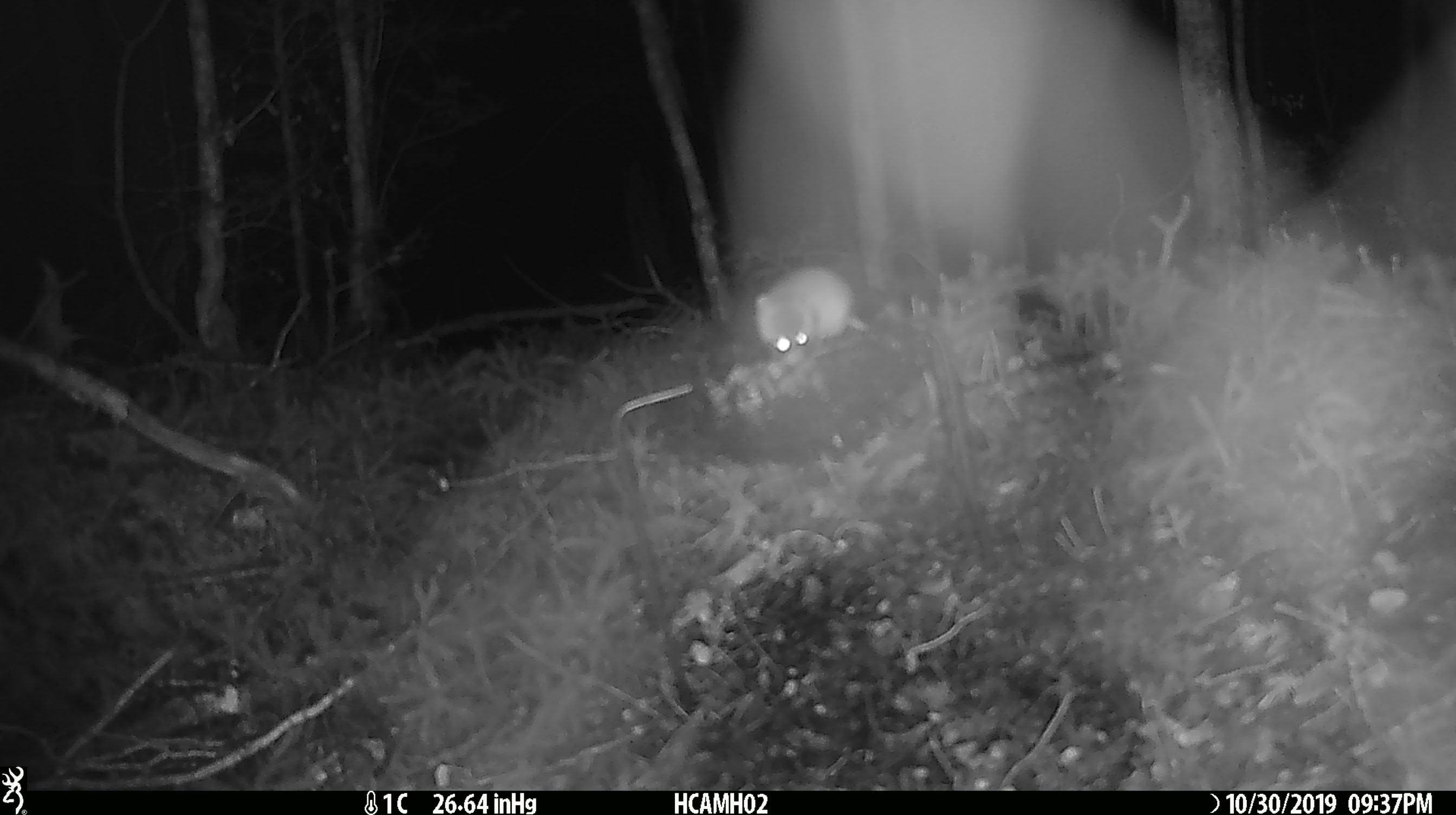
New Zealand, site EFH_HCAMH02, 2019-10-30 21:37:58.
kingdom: Animalia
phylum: Chordata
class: Mammalia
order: Rodentia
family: Muridae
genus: Mus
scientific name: Mus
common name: mouse